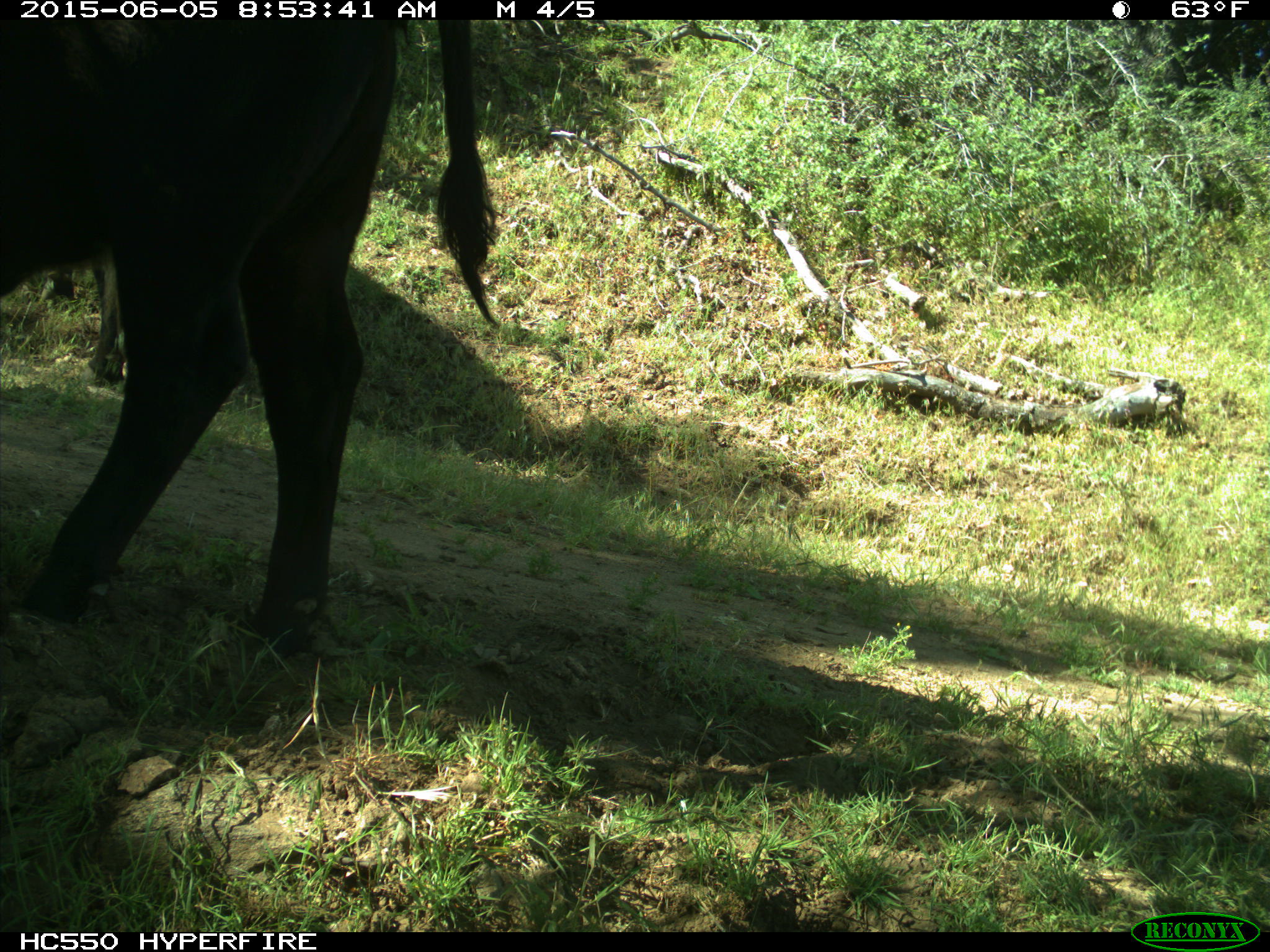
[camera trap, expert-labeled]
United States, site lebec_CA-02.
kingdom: Animalia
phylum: Chordata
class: Mammalia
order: Artiodactyla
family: Bovidae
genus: Bos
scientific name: Bos taurus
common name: domestic cow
Bos taurus (domestic cow).